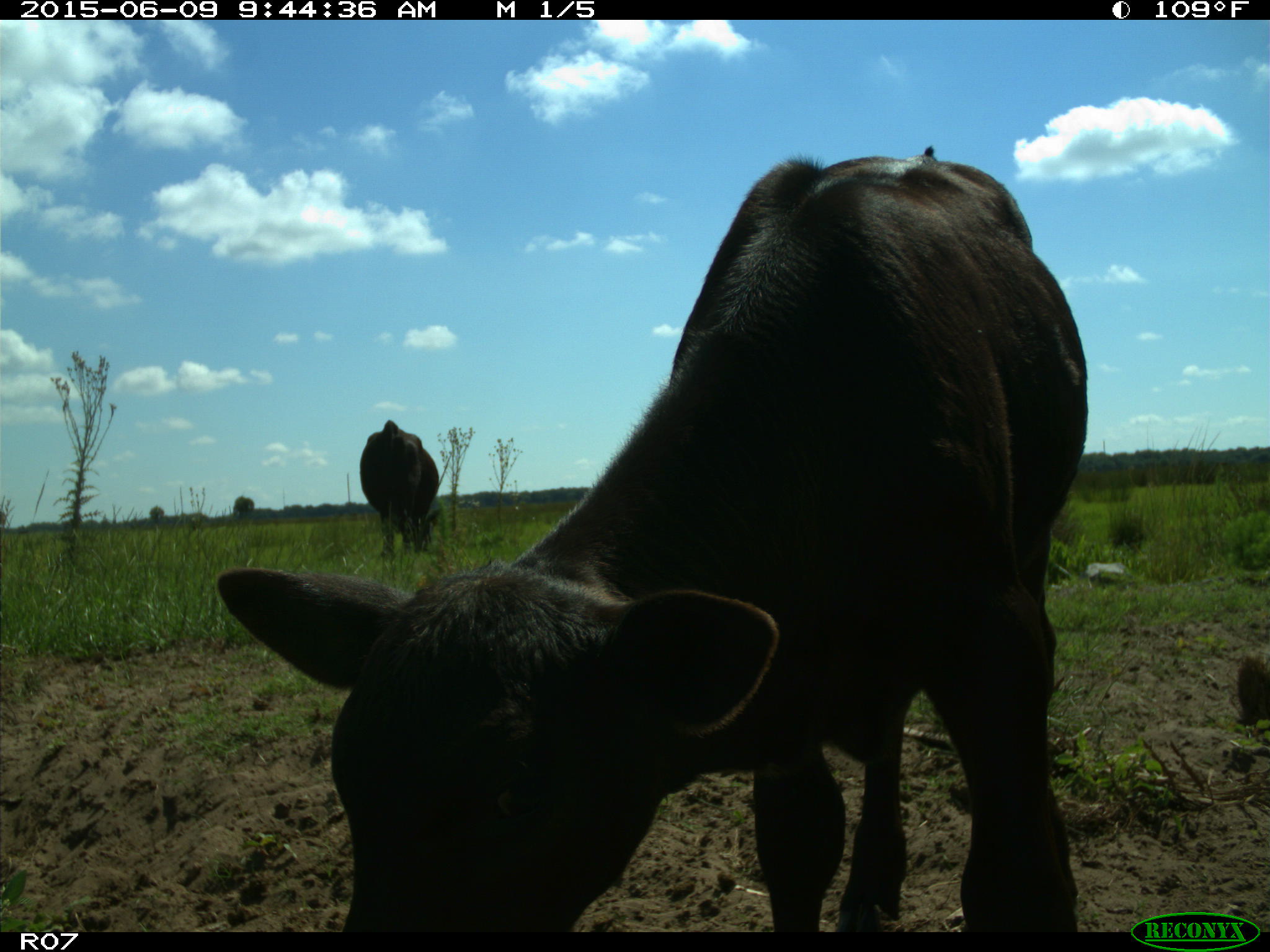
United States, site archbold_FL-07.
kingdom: Animalia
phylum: Chordata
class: Mammalia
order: Artiodactyla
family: Bovidae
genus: Bos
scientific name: Bos taurus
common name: domestic cow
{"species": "Bos taurus (domestic cow)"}